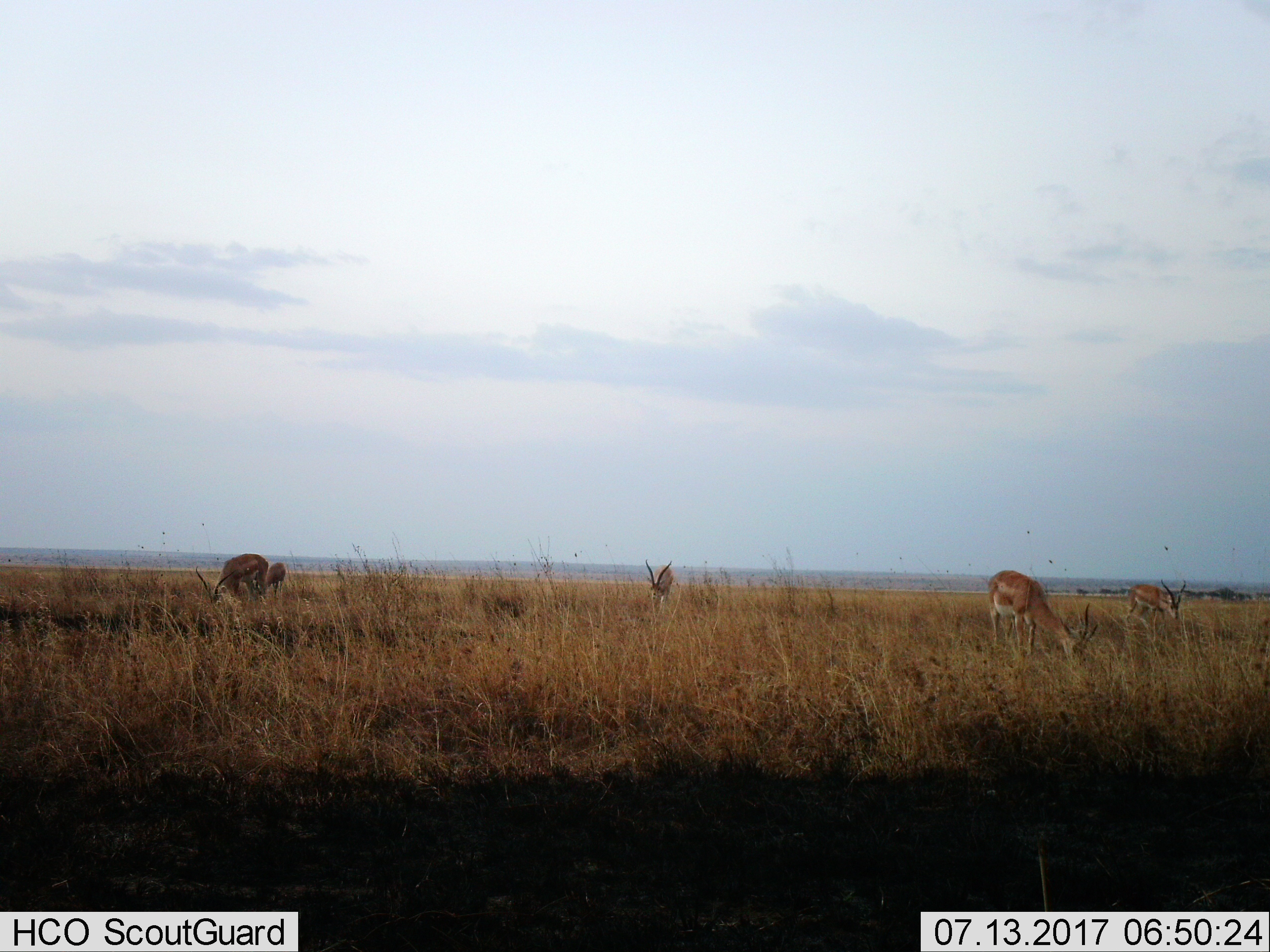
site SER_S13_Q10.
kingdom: Animalia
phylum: Chordata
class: Mammalia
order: Artiodactyla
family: Bovidae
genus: Nanger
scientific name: Nanger granti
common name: grant's gazelle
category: gazellegrants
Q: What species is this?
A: Gazellegrants (grant's gazelle) (Nanger granti).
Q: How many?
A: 5.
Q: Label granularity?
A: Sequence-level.